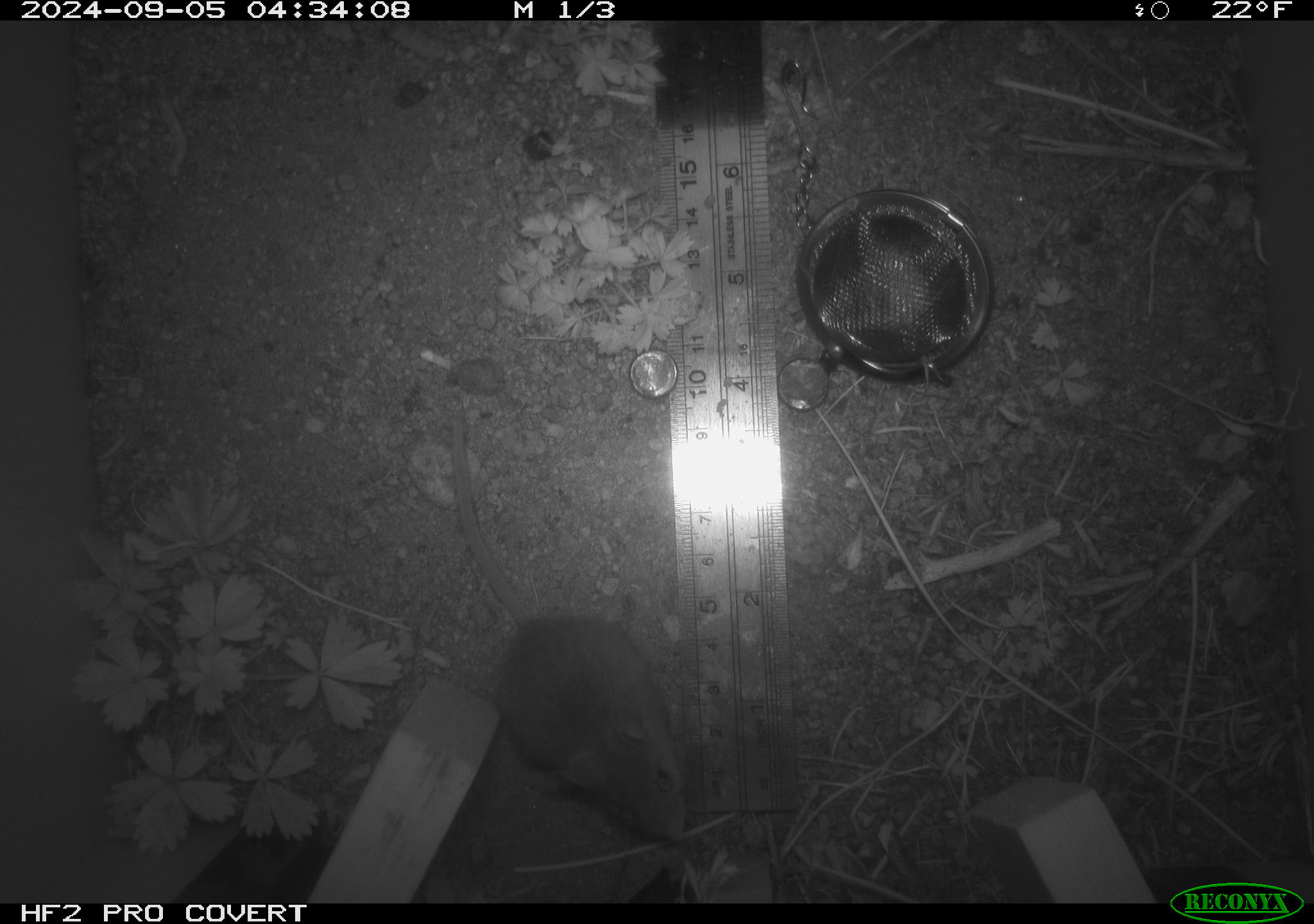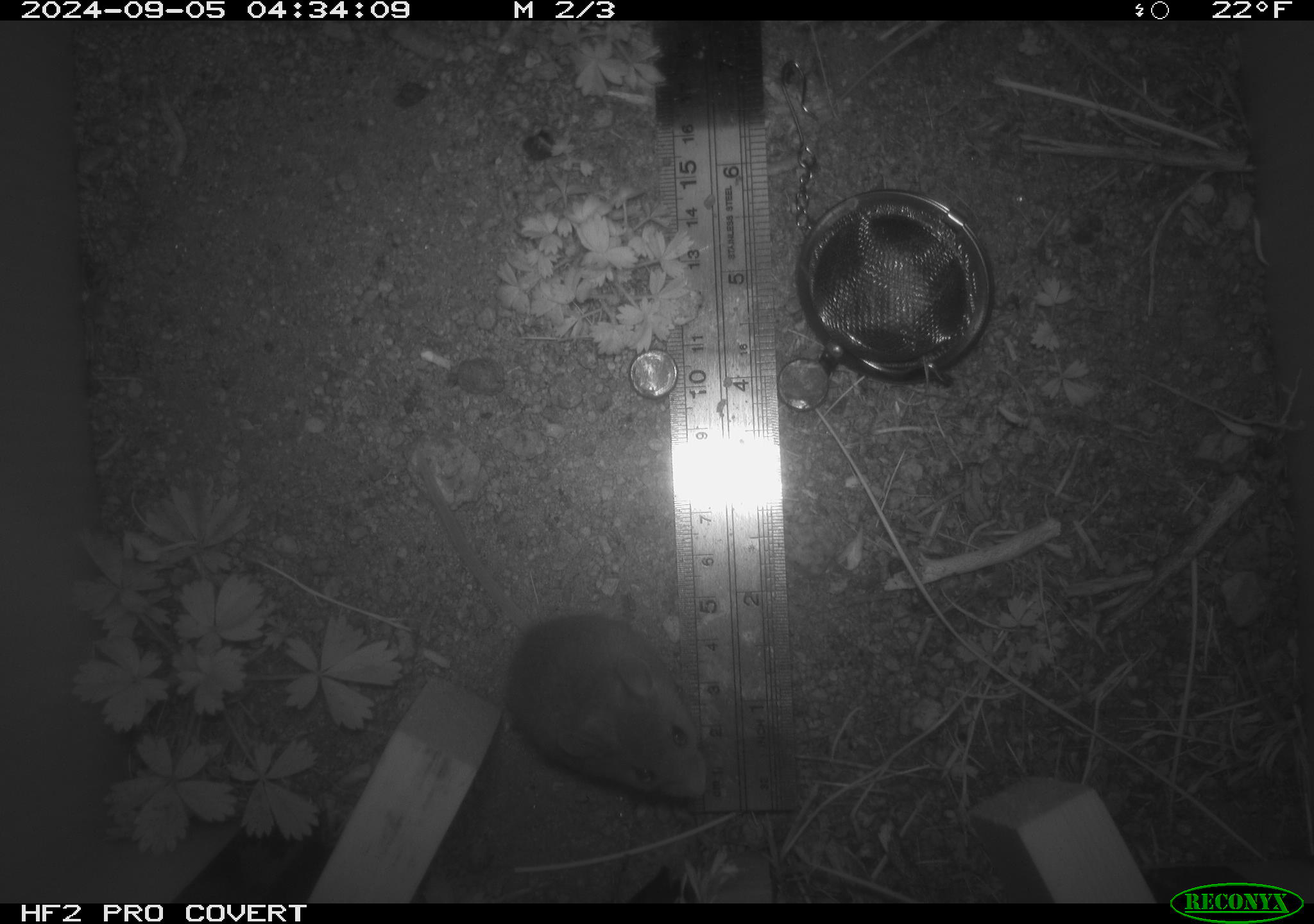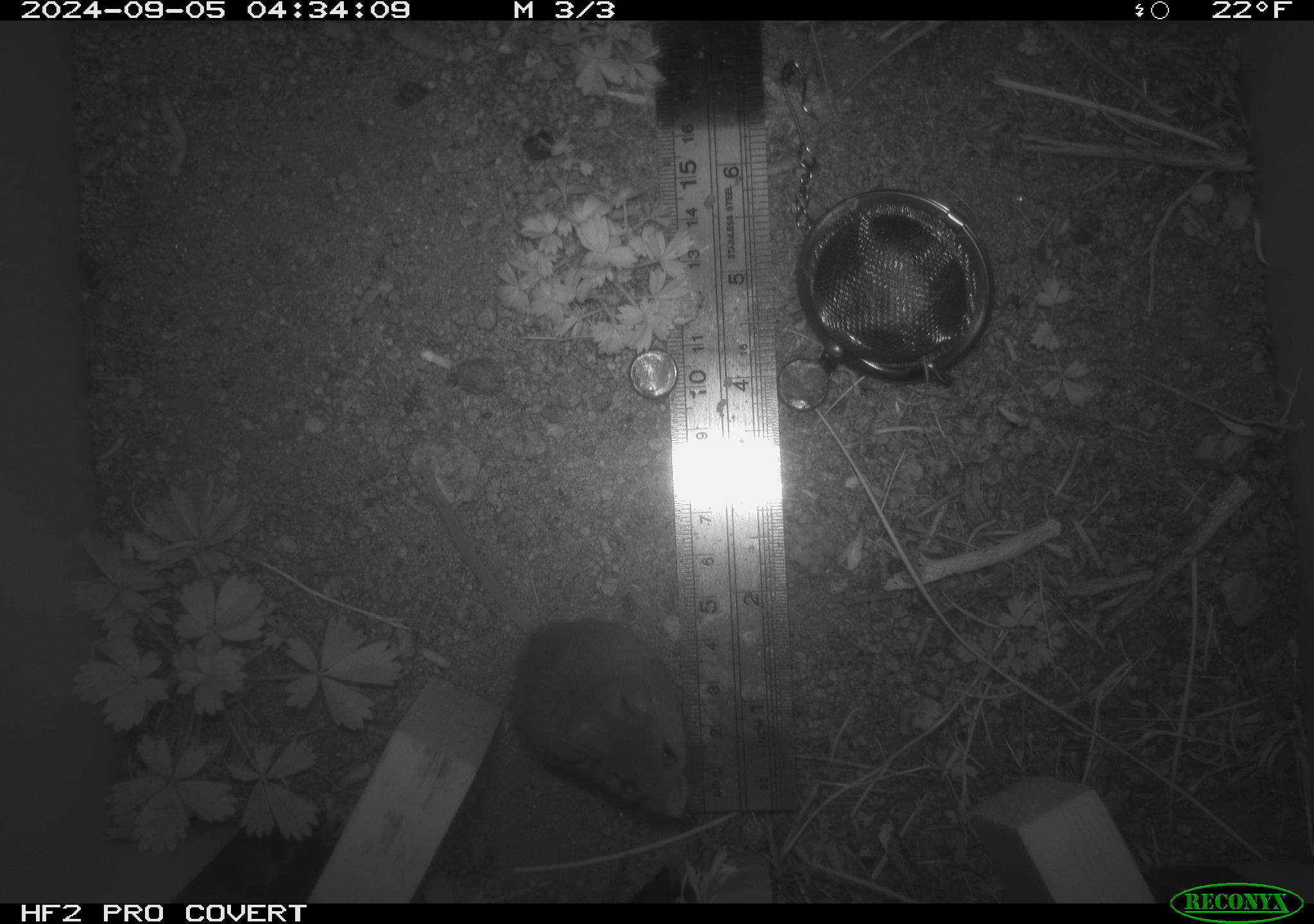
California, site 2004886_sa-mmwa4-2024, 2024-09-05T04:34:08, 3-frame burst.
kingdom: Animalia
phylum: Chordata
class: Mammalia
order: Rodentia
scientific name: Rodentia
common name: mouse species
Mouse species (Rodentia).